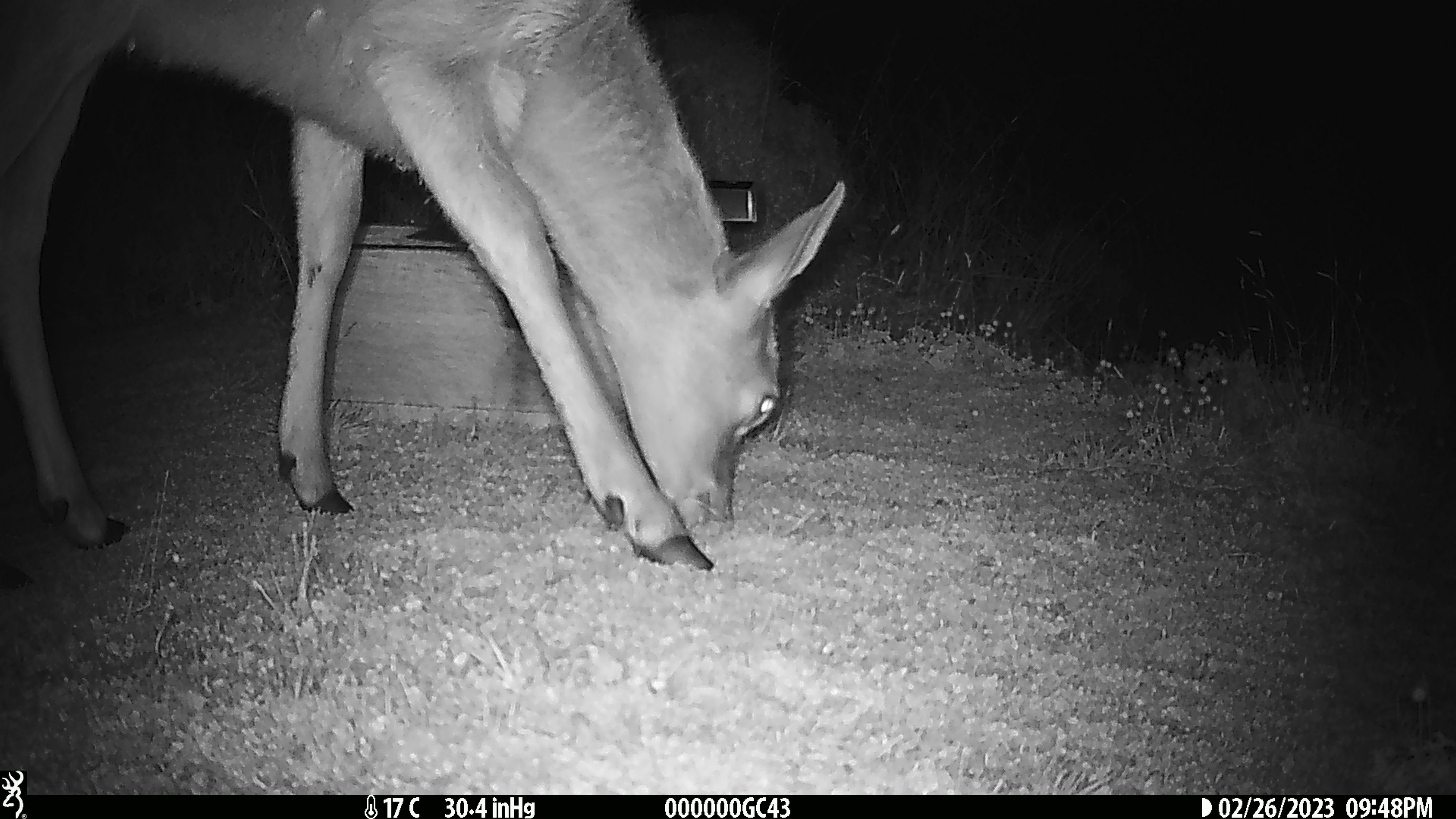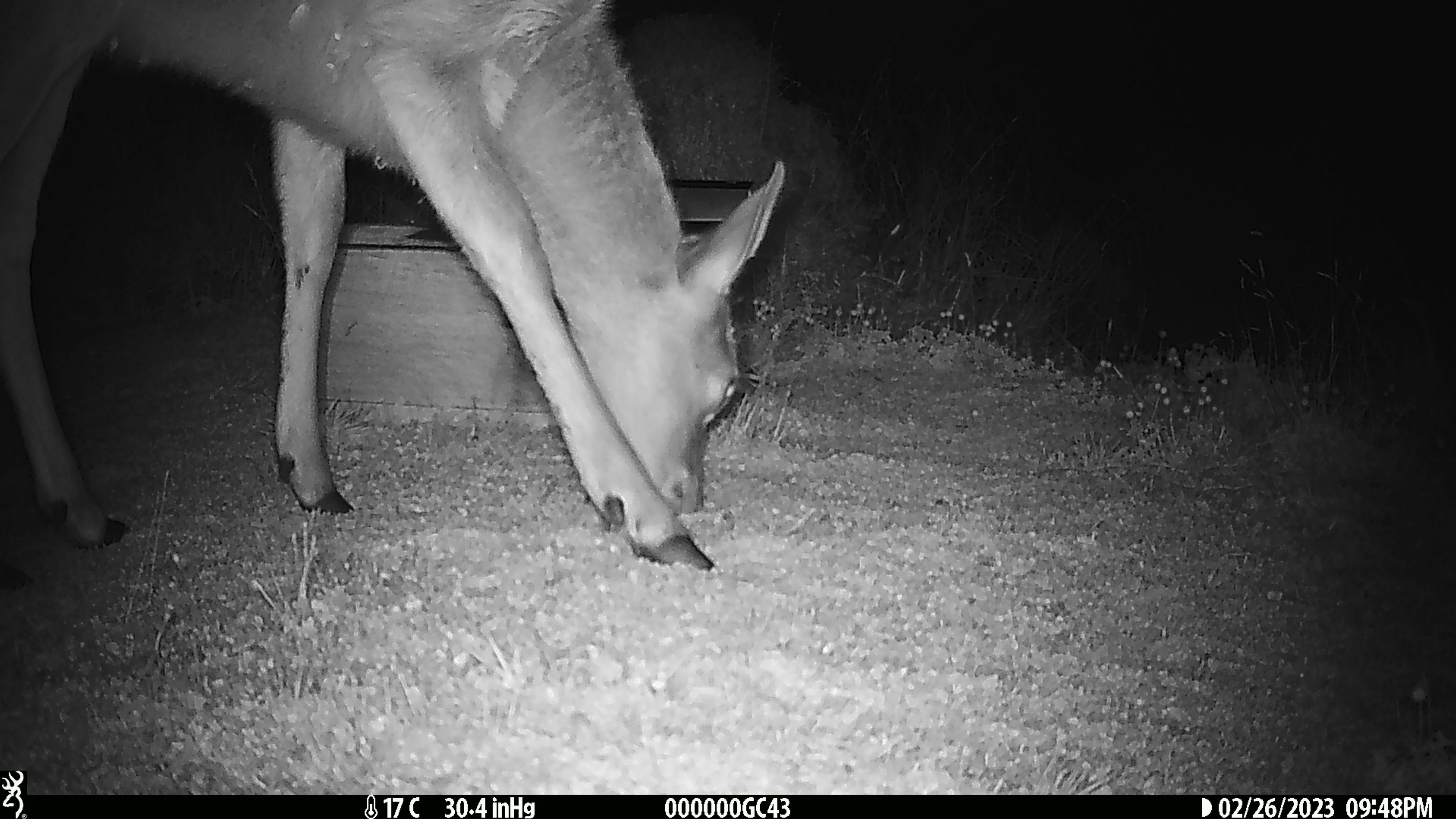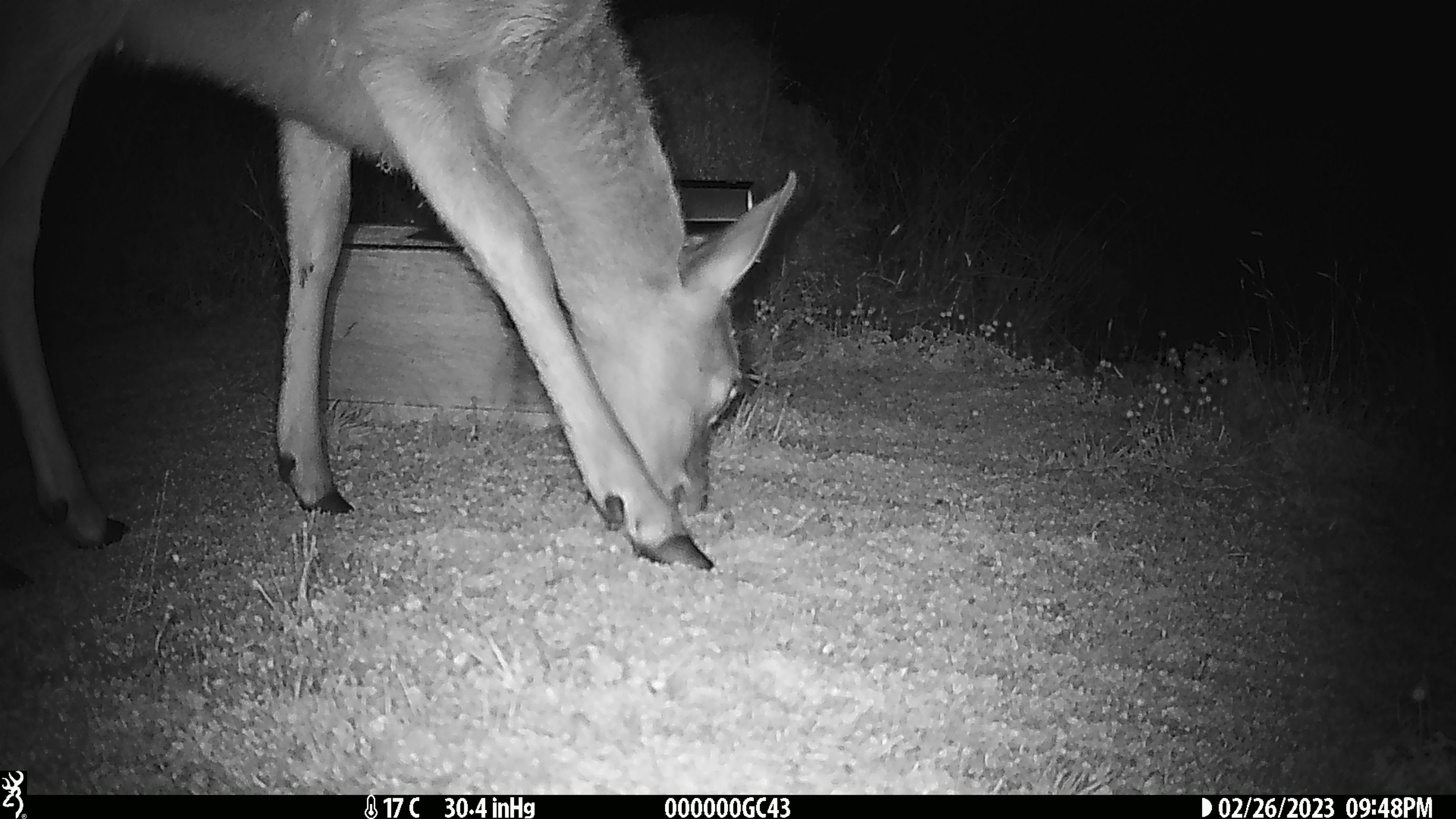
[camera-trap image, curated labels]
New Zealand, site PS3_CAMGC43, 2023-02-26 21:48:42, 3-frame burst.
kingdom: Animalia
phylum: Chordata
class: Mammalia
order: Artiodactyla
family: Cervidae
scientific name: Cervidae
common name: deer